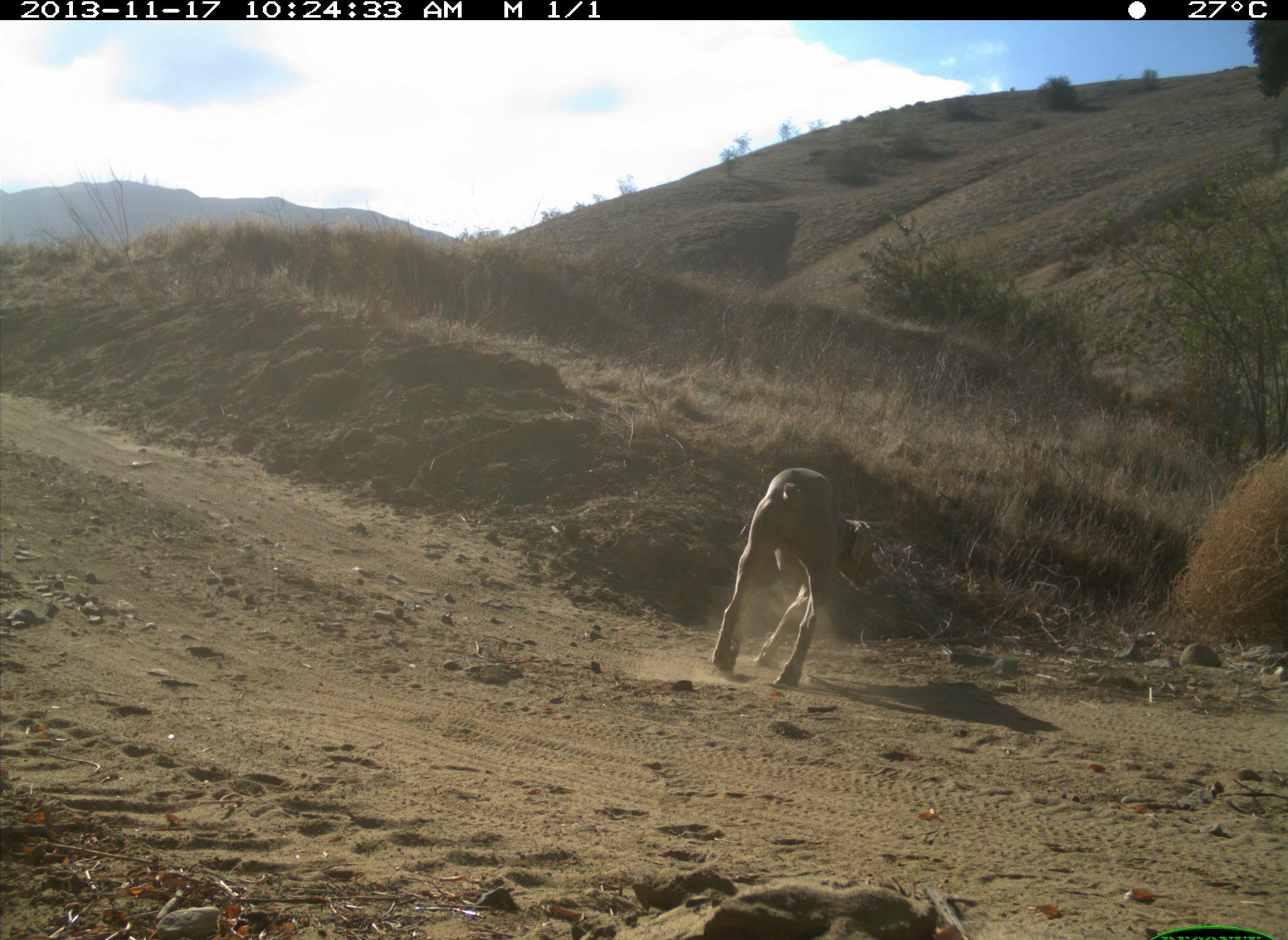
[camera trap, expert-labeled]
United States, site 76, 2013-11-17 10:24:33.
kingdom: Animalia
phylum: Chordata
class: Mammalia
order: Carnivora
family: Canidae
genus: Canis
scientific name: Canis familiaris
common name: domestic dog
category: dog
Dog (domestic dog) (Canis familiaris).